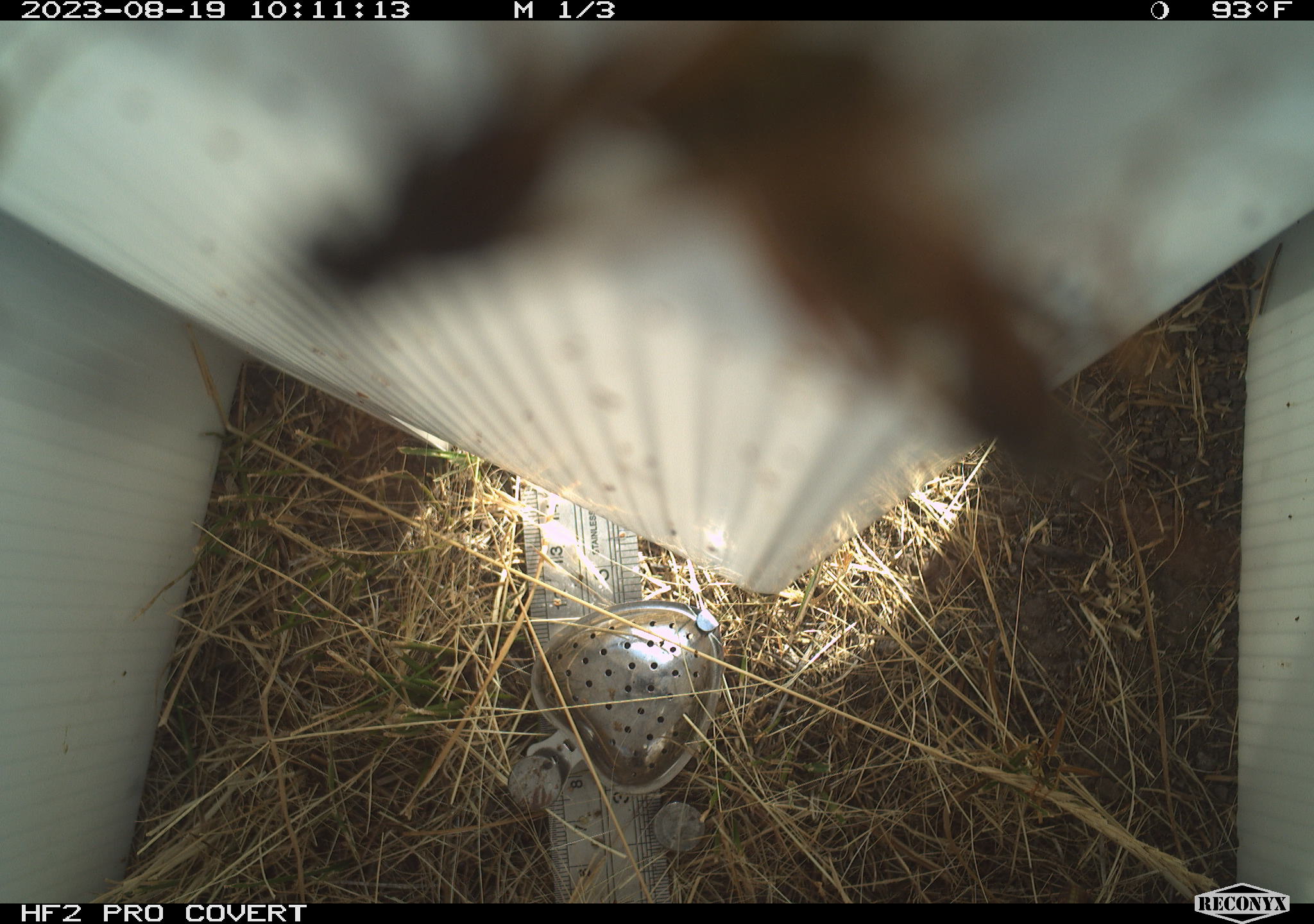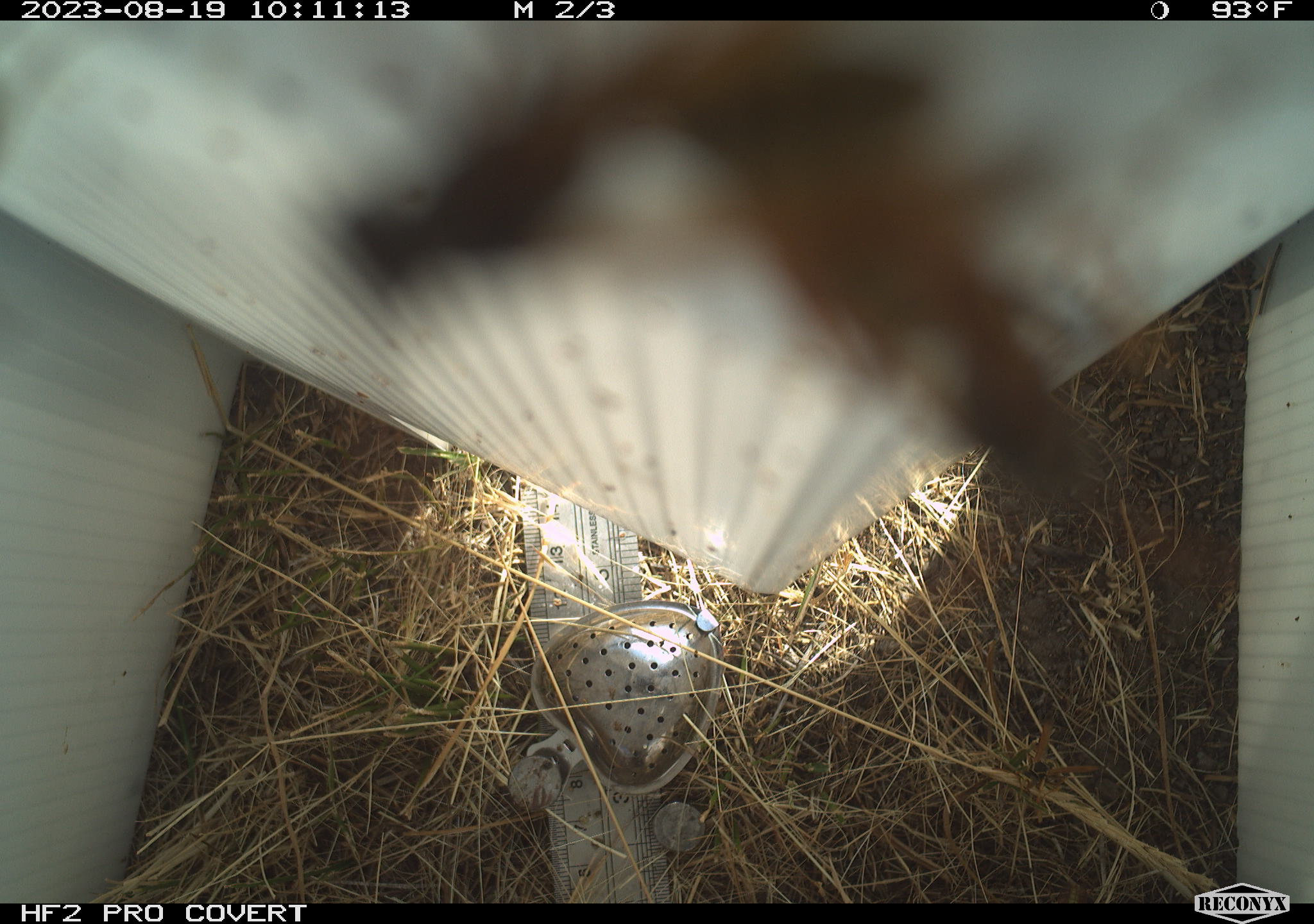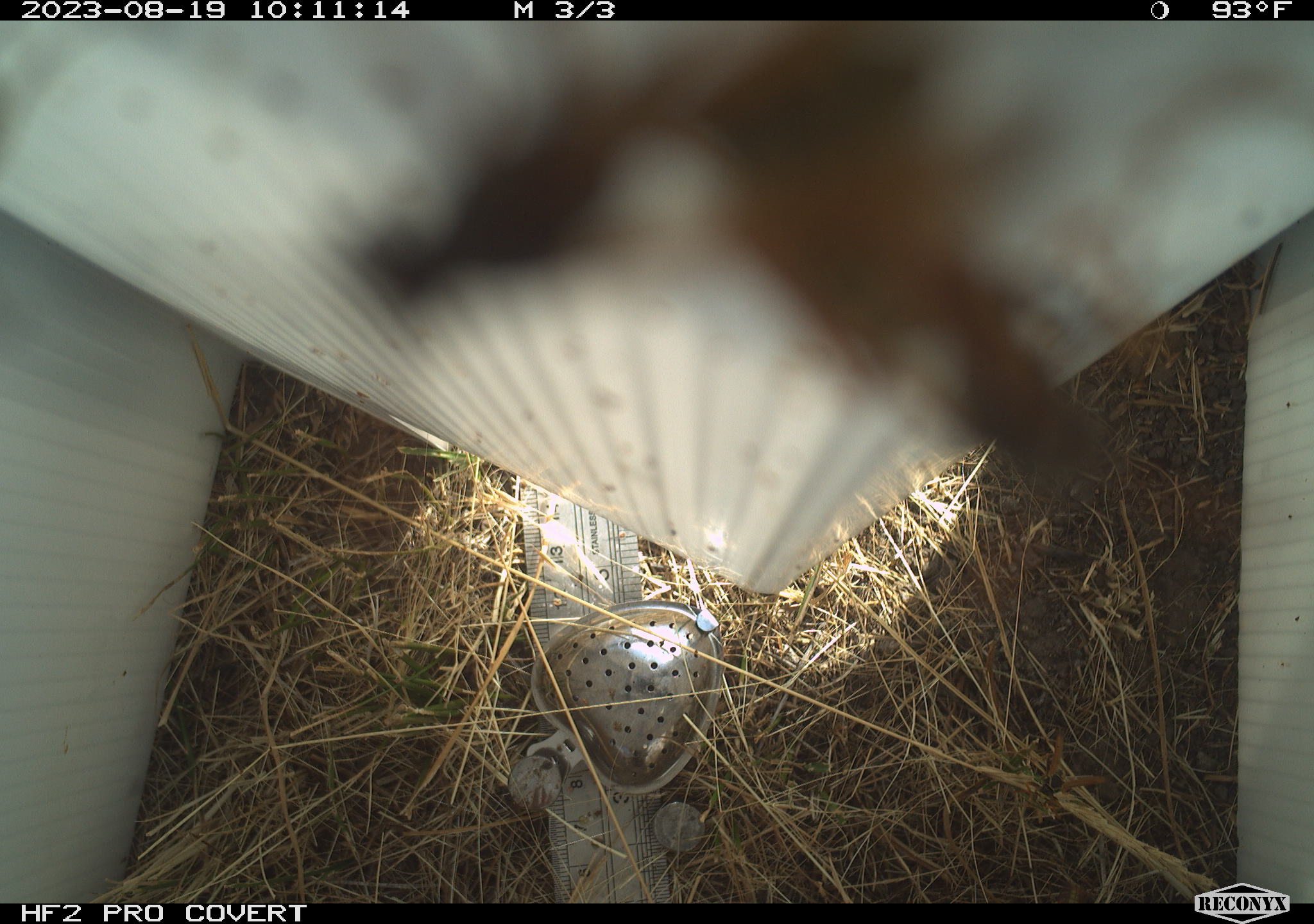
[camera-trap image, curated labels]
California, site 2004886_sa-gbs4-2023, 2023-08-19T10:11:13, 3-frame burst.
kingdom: Animalia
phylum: Arthropoda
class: Insecta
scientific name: Insecta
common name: insect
Insect (Insecta).